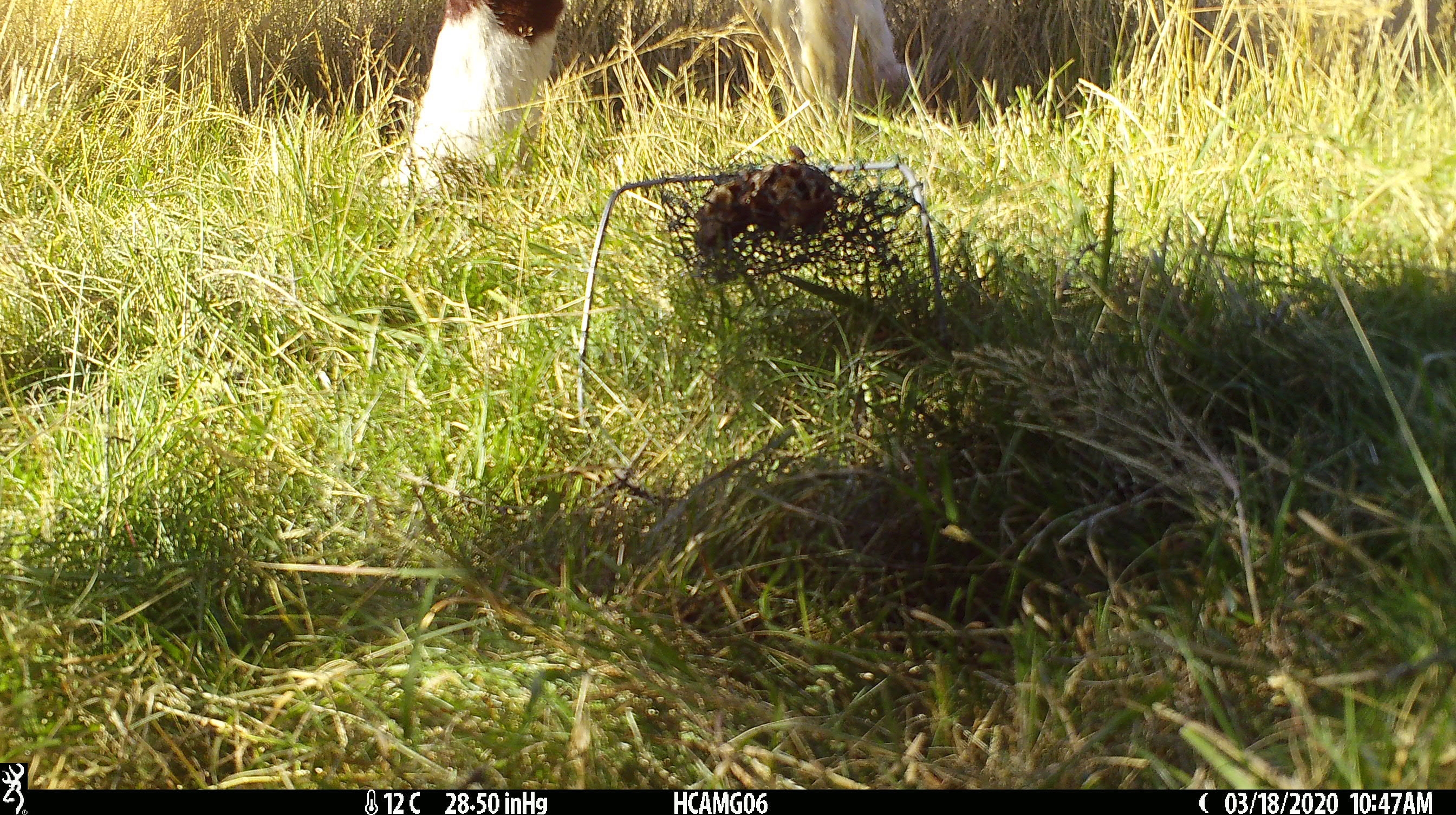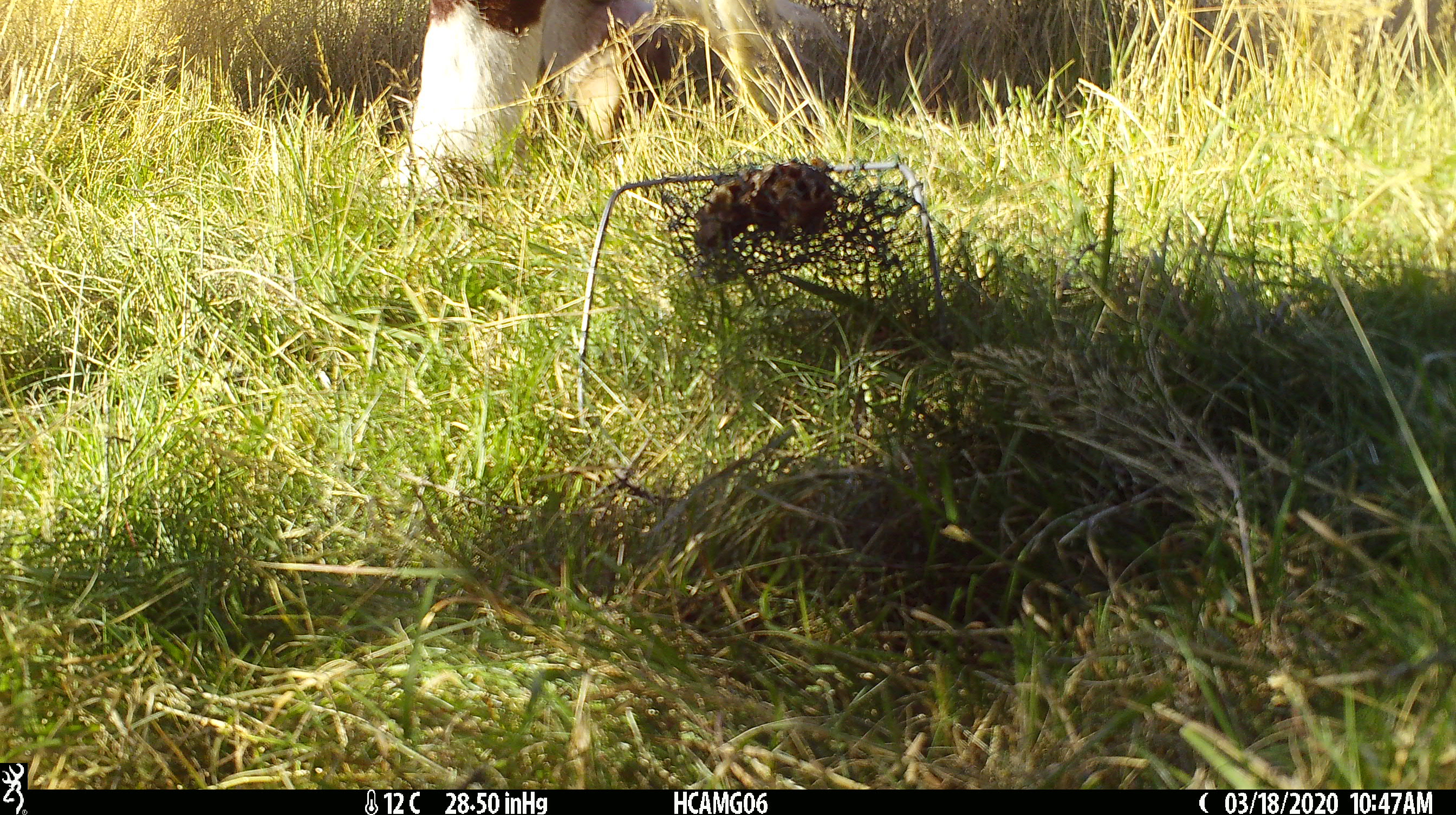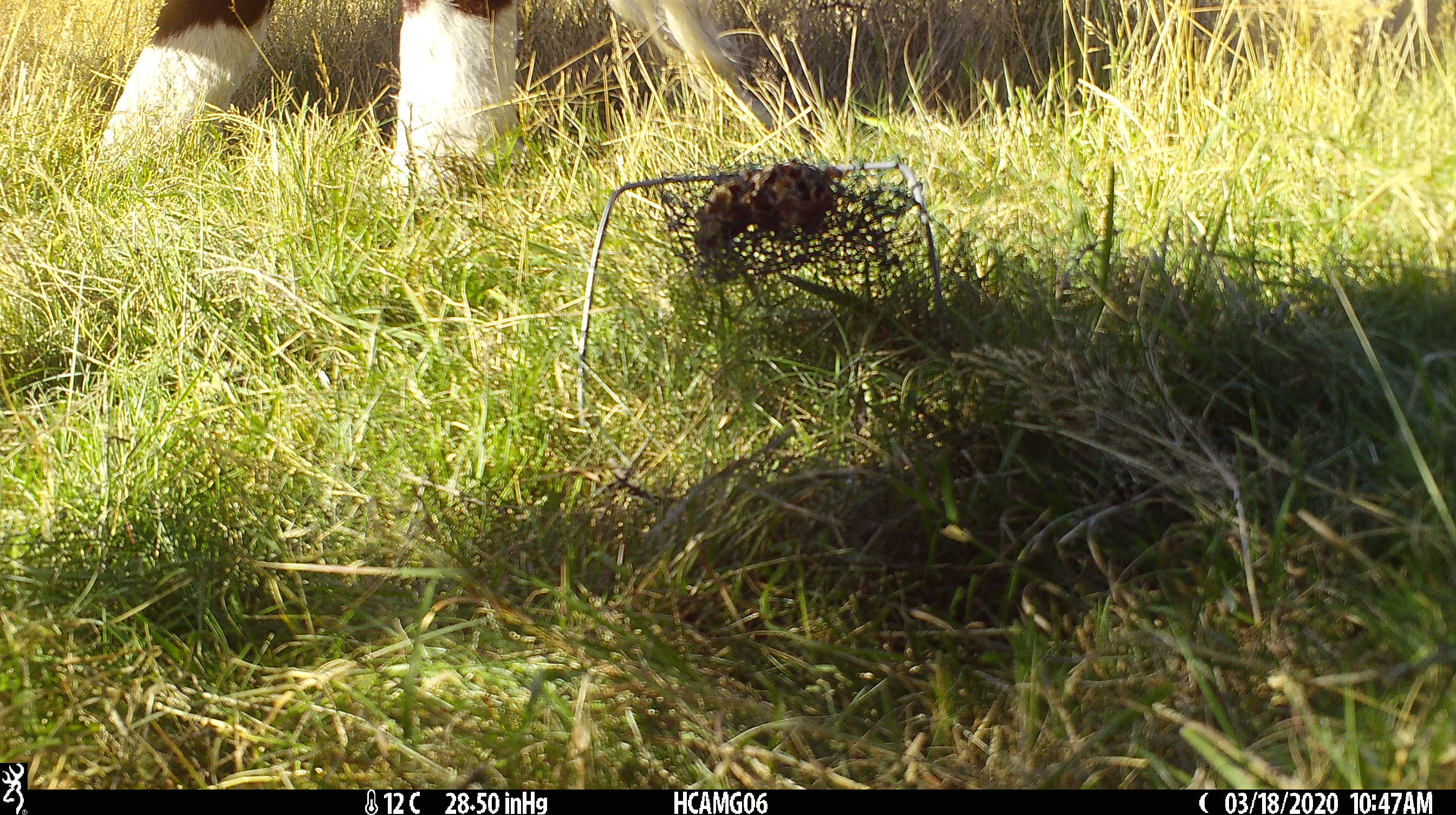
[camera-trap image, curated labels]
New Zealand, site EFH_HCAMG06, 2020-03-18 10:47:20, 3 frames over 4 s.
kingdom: Animalia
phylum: Chordata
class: Mammalia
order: Artiodactyla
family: Bovidae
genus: Bos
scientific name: Bos taurus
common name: domestic cow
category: cow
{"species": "cow (domestic cow) (Bos taurus)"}